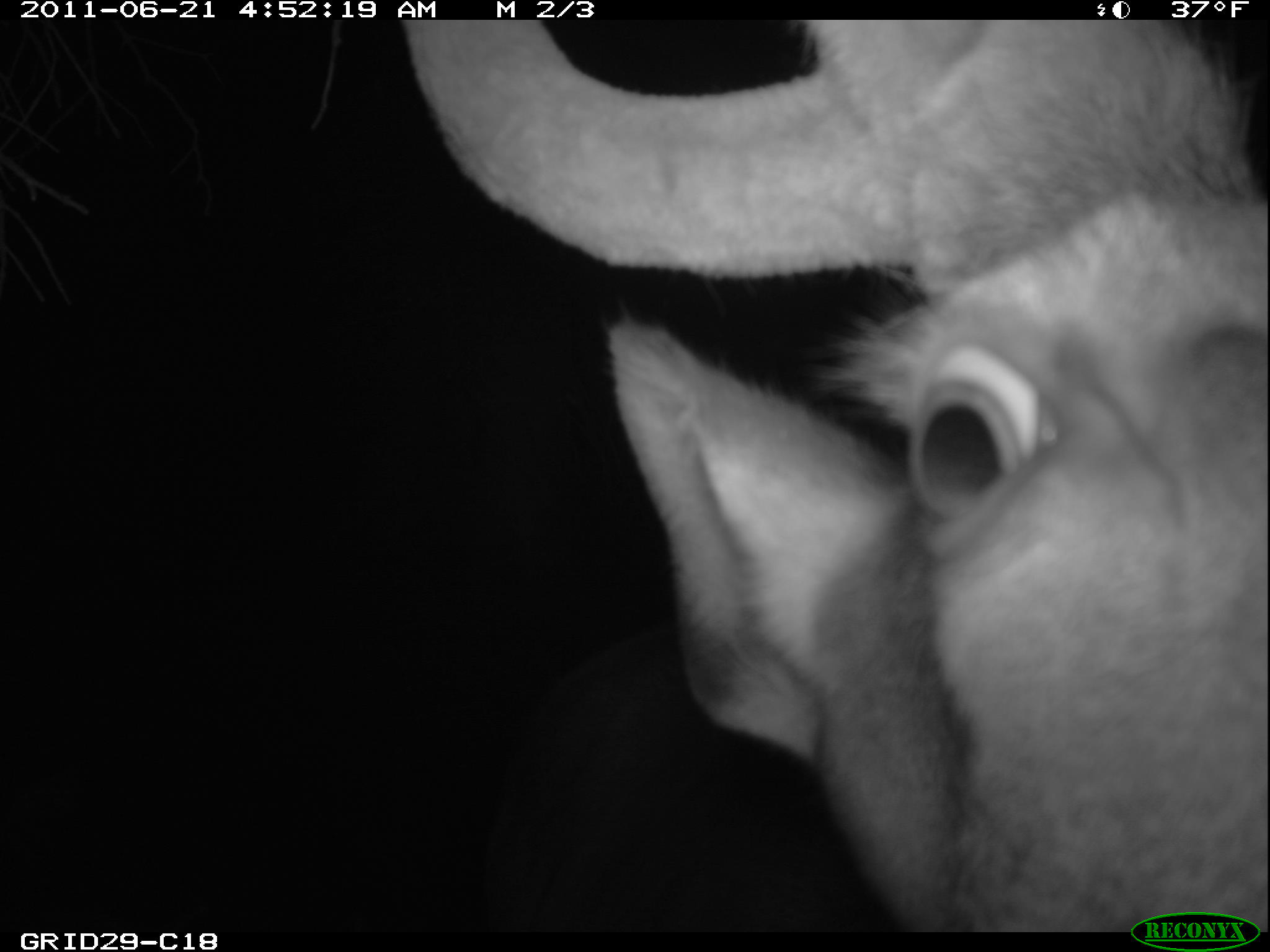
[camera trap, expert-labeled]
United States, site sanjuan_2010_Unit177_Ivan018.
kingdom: Animalia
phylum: Chordata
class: Mammalia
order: Artiodactyla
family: Cervidae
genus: Cervus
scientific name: Cervus elaphus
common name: red deer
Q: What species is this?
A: Cervus elaphus (red deer).